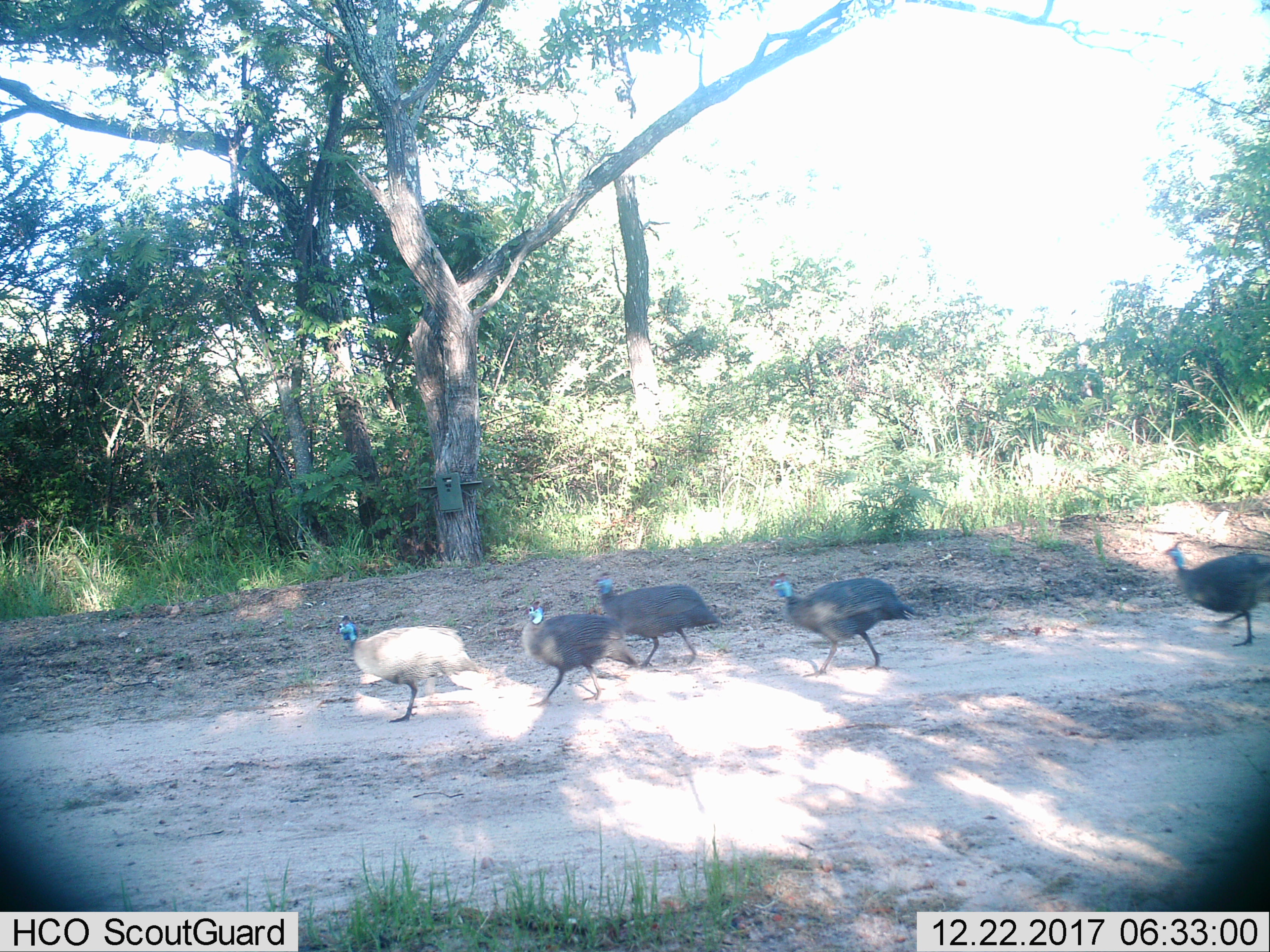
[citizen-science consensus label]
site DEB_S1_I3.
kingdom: Animalia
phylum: Chordata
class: Aves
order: Galliformes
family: Numididae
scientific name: Numididae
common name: guineafowl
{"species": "guineafowl (Numididae)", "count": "5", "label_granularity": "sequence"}